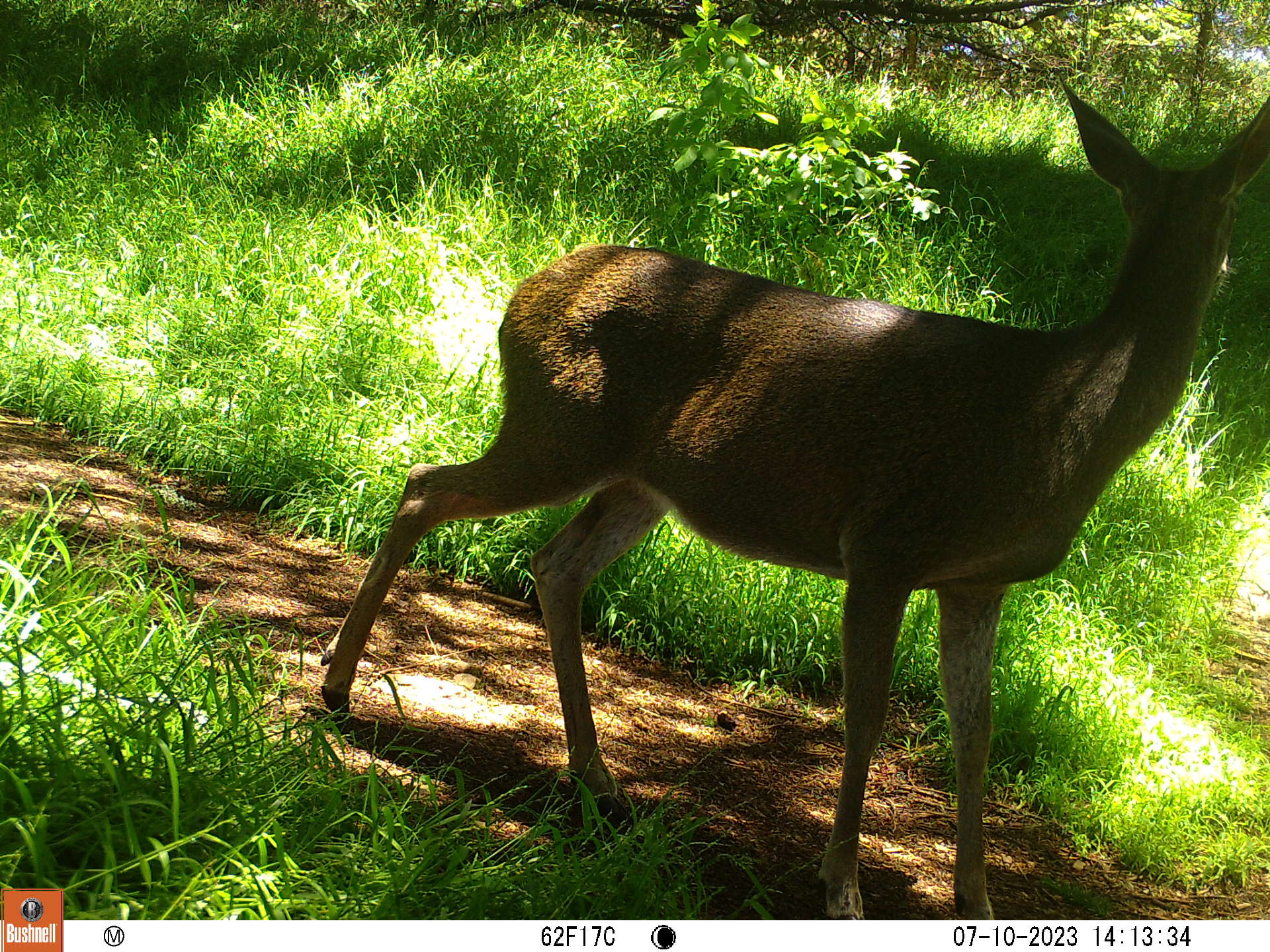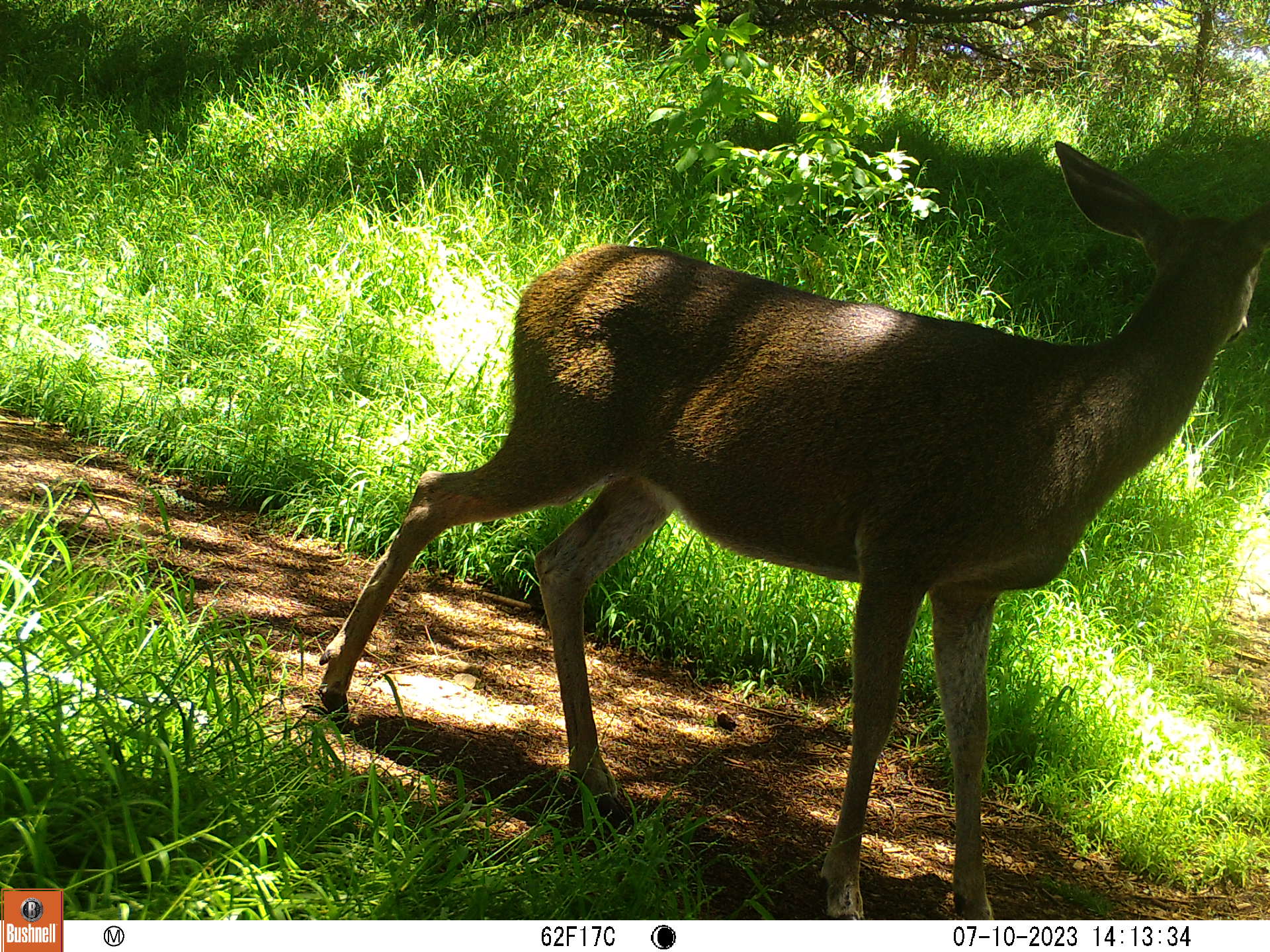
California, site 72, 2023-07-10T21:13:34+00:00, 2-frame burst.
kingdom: Animalia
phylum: Chordata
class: Mammalia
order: Artiodactyla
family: Cervidae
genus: Odocoileus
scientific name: Odocoileus hemionus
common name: mule deer